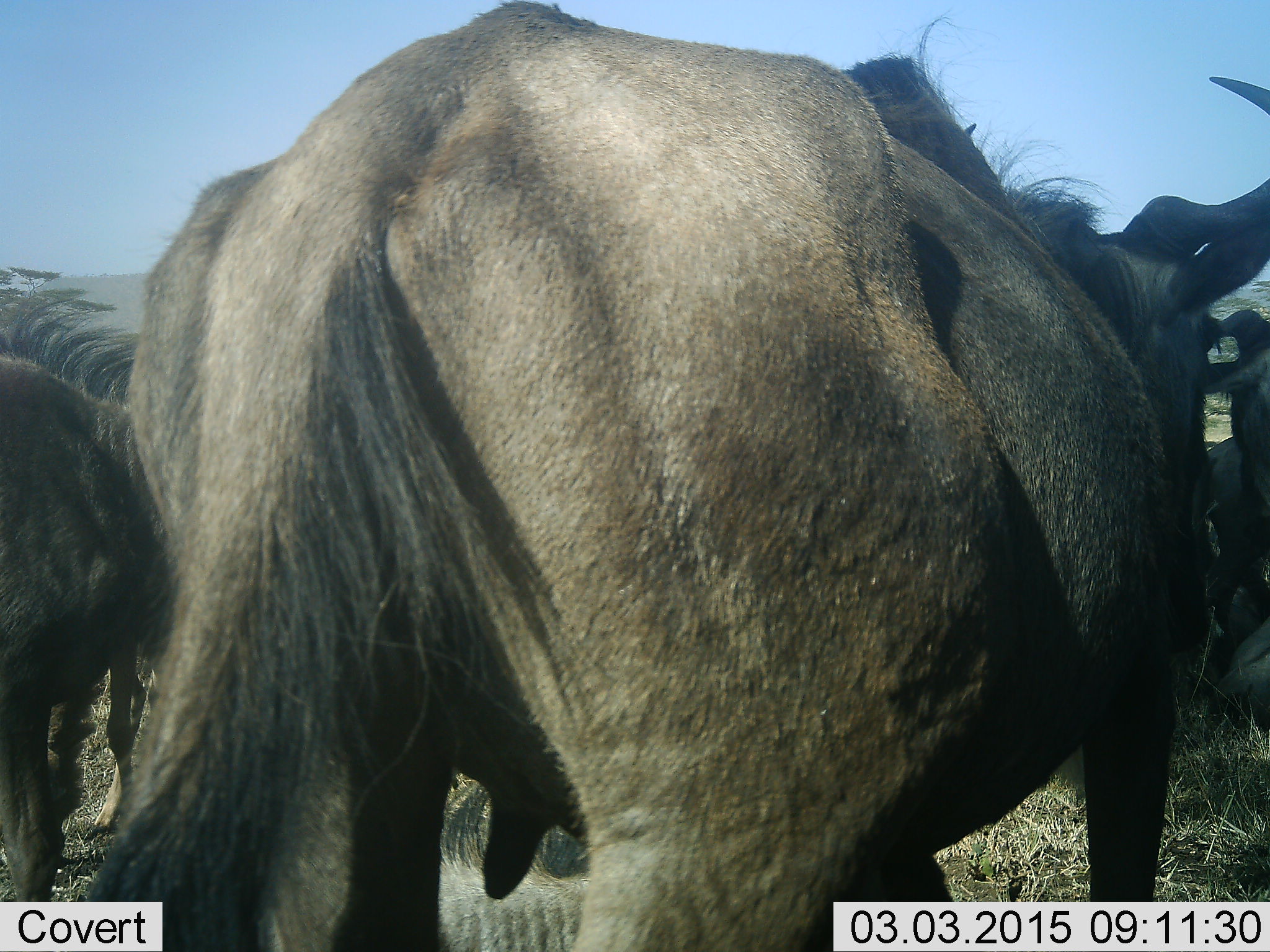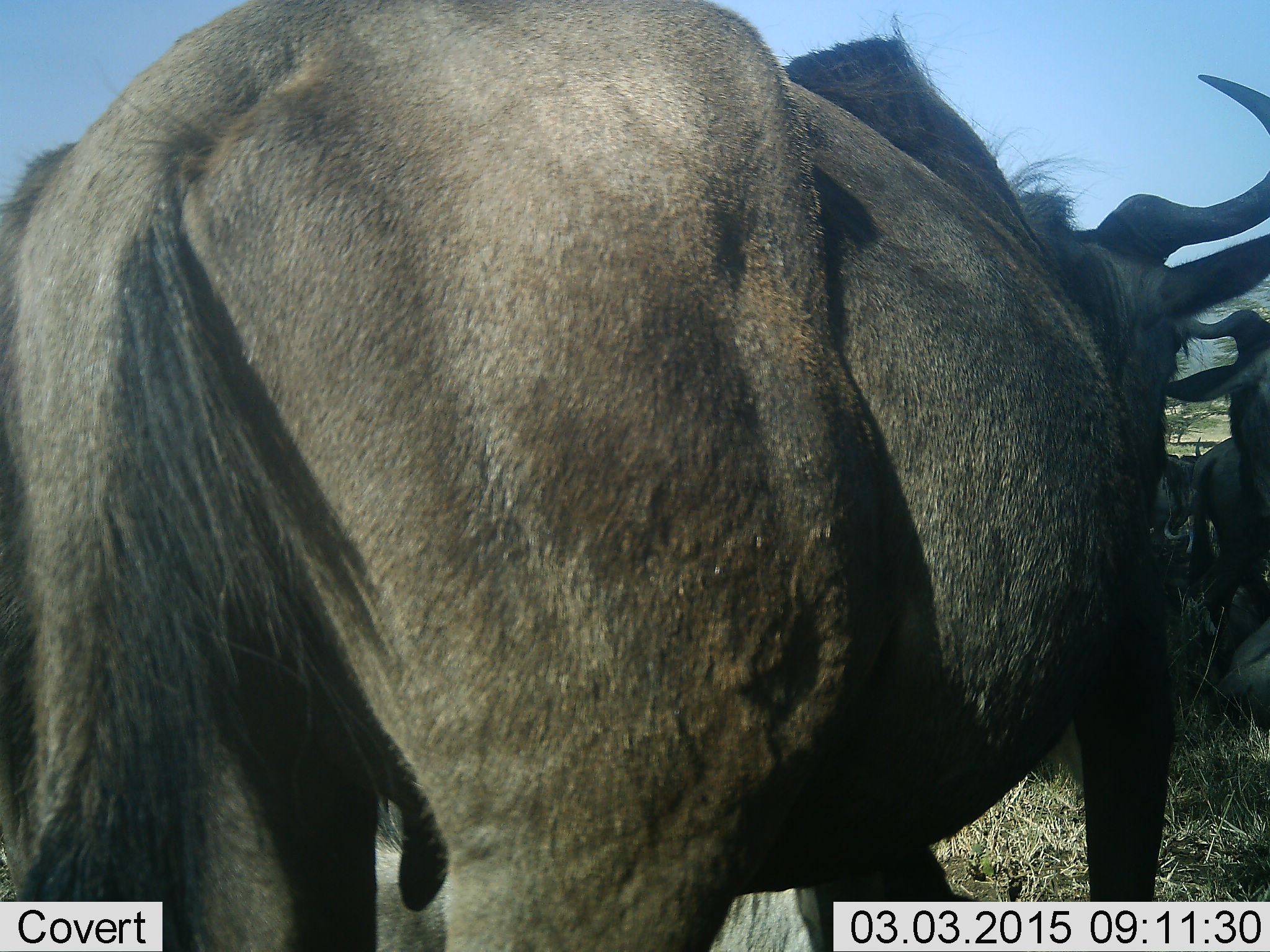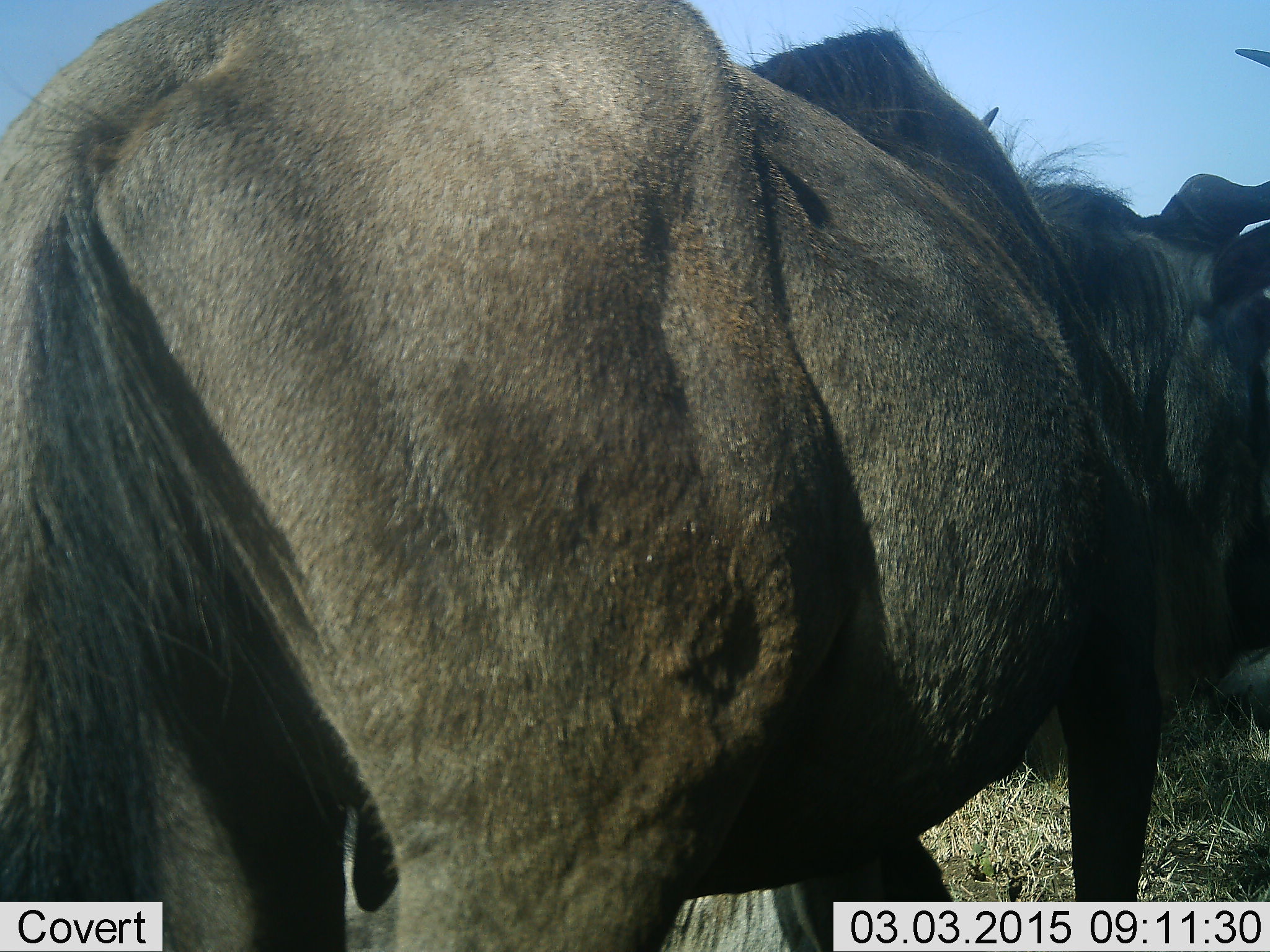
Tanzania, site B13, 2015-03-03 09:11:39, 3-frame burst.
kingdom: Animalia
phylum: Chordata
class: Mammalia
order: Artiodactyla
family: Bovidae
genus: Connochaetes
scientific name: Connochaetes taurinus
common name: blue wildebeest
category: wildebeest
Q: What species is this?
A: Wildebeest (blue wildebeest) (Connochaetes taurinus).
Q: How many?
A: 4.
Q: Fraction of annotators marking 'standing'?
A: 90%.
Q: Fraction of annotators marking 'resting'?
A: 50%.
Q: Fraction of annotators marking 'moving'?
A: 20%.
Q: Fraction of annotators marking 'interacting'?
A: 0%.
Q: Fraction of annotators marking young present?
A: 10%.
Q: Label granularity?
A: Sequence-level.